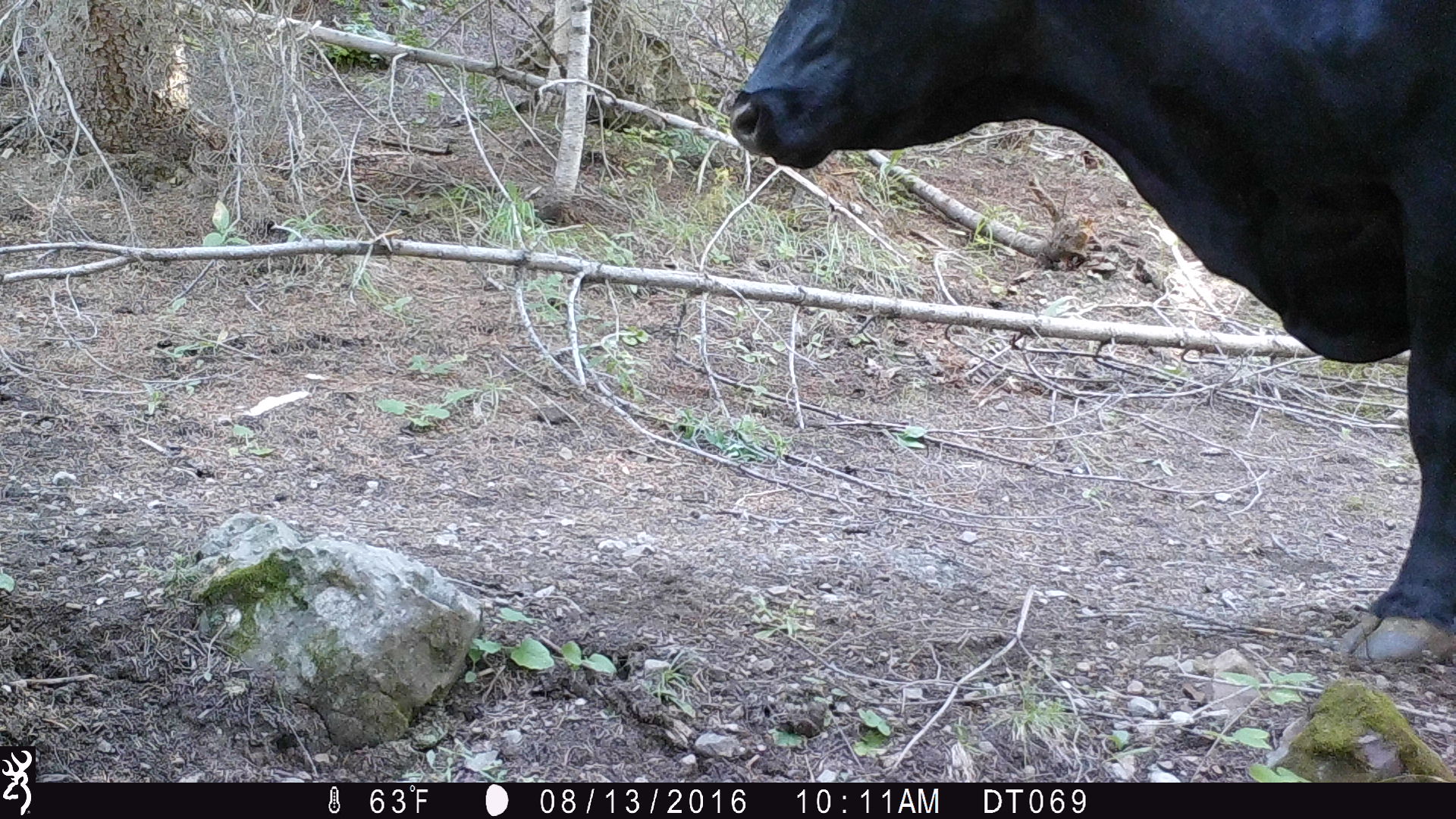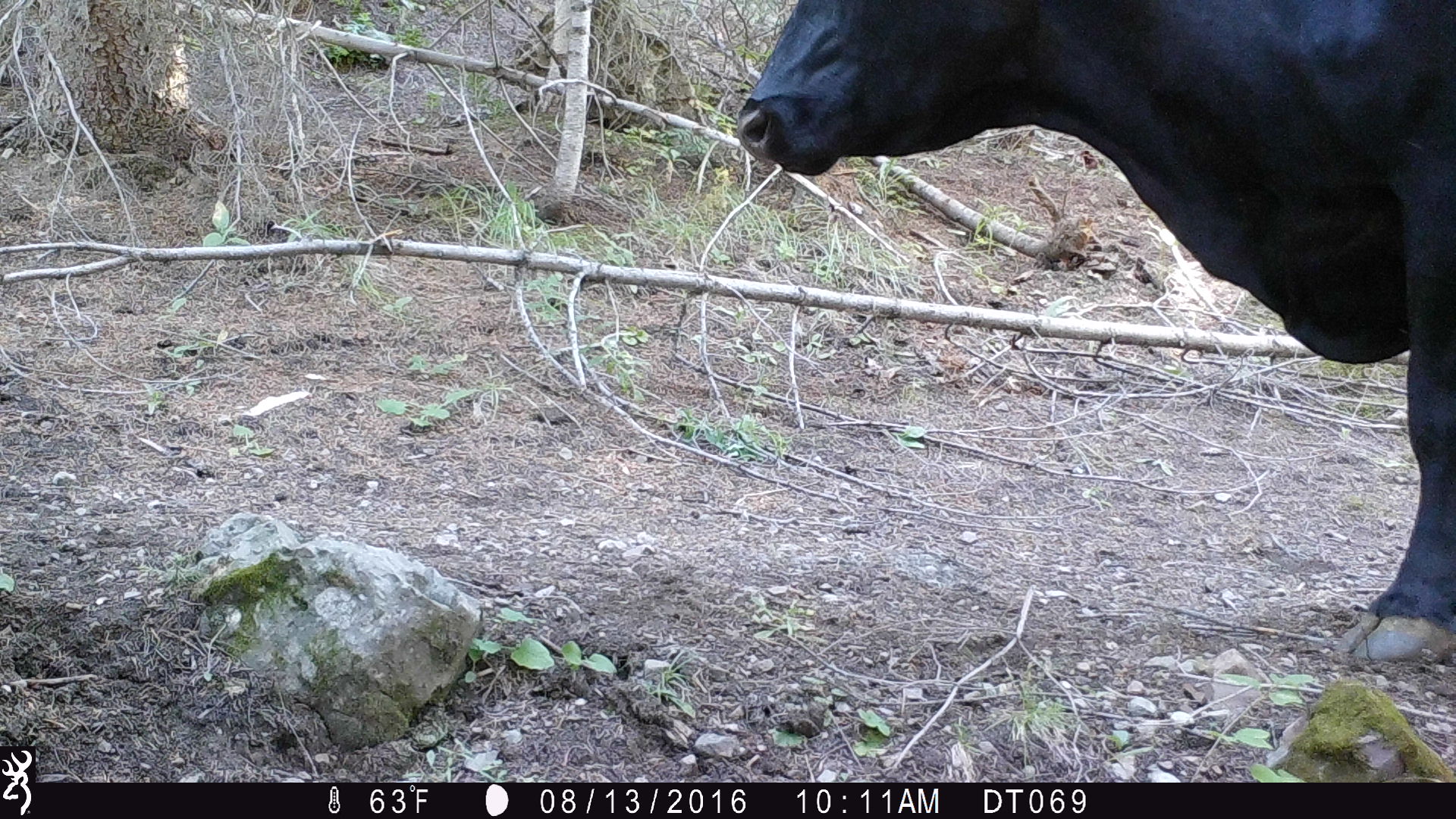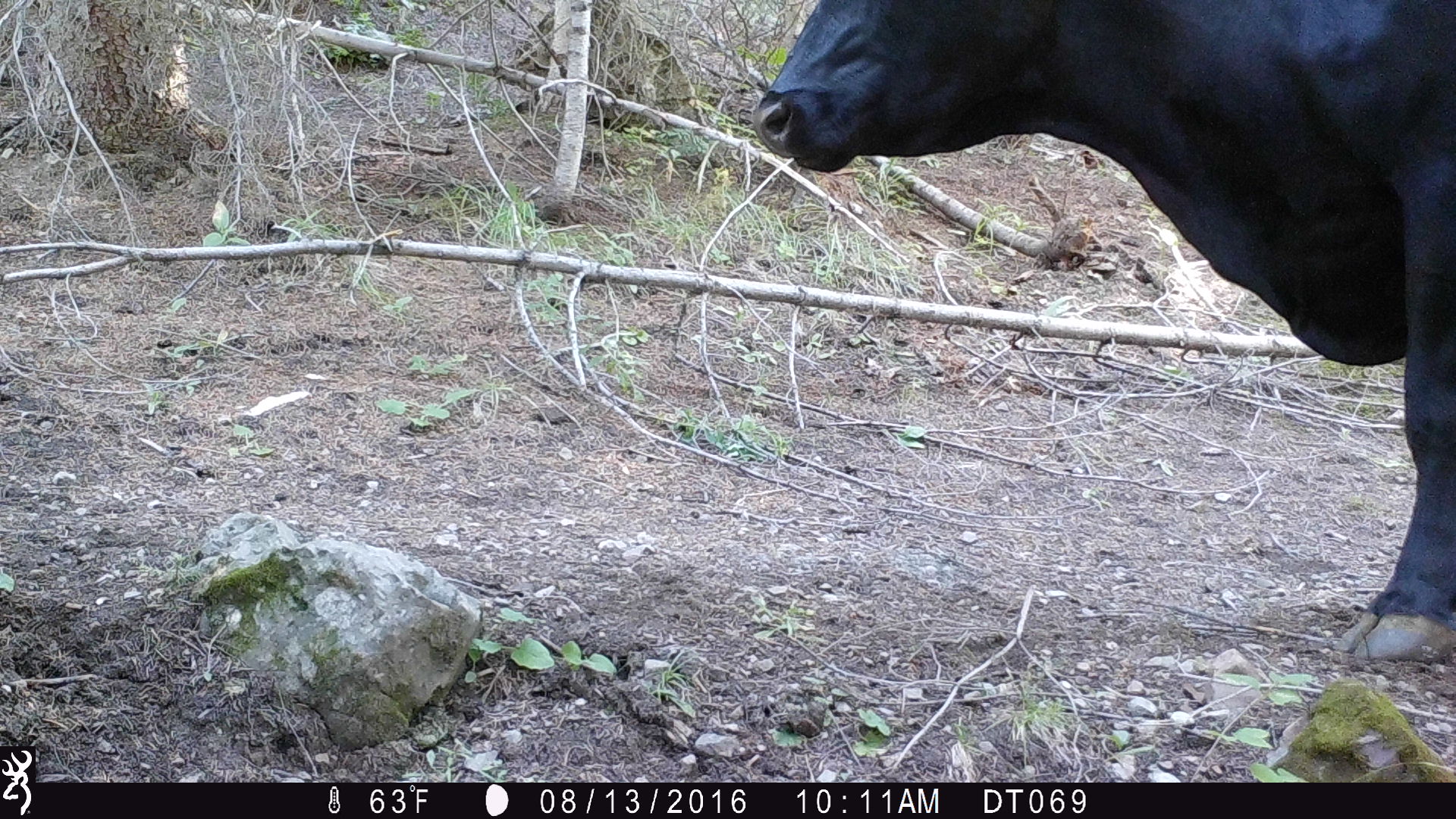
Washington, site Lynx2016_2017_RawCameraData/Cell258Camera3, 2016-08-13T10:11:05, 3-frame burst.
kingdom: Animalia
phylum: Chordata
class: Mammalia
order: Artiodactyla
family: Bovidae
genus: Bos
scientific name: Bos taurus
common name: domestic cattle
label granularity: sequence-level